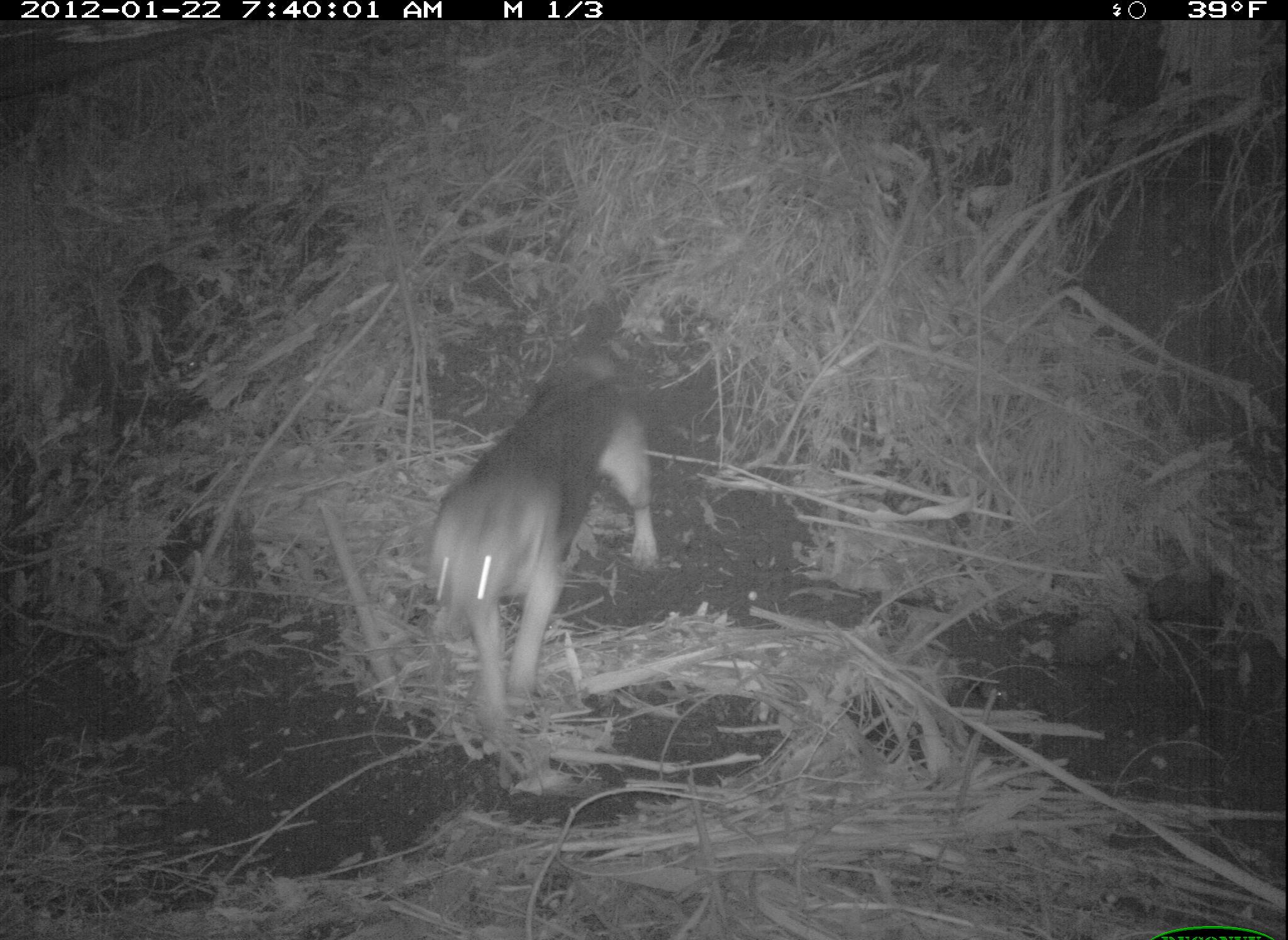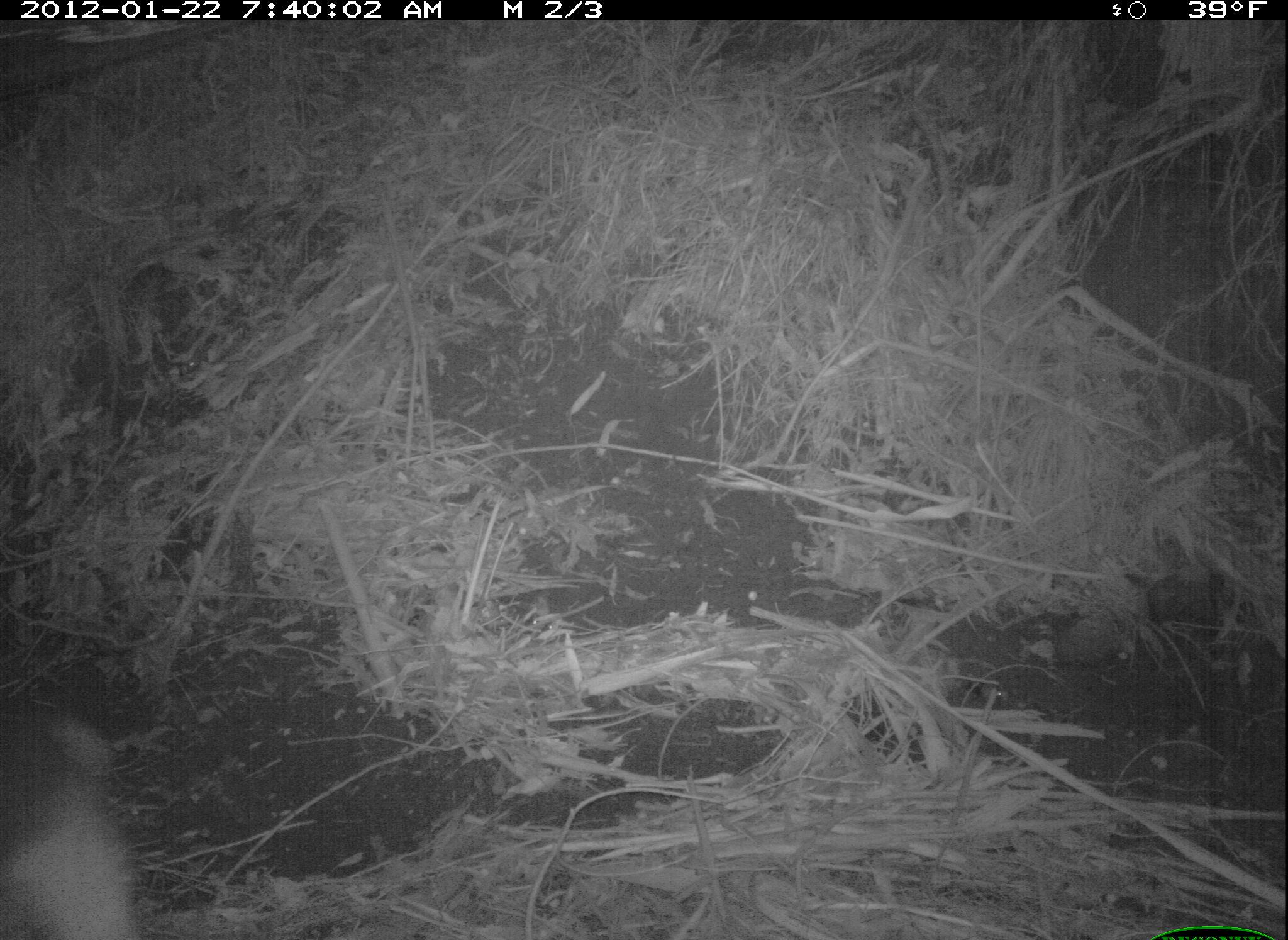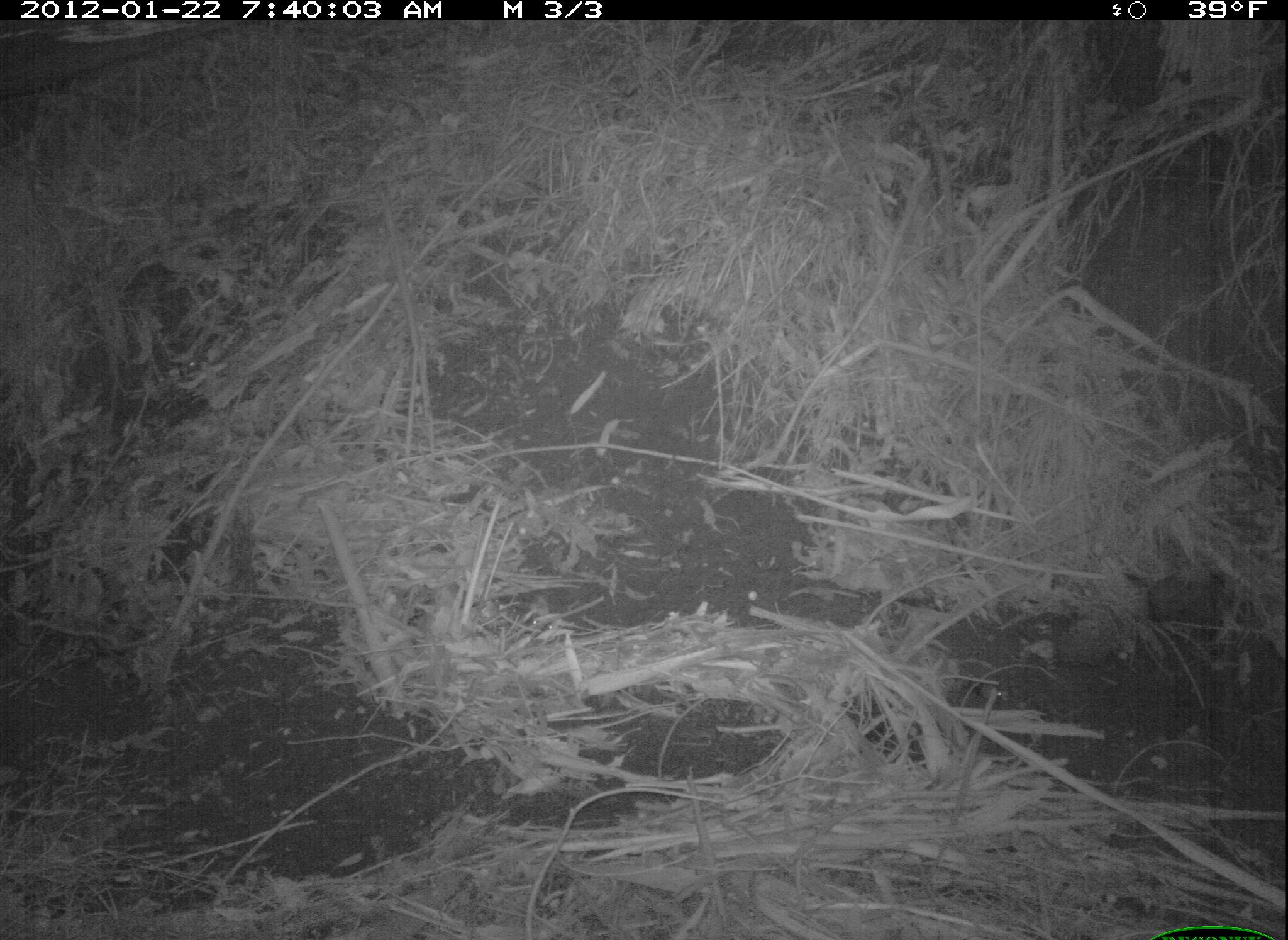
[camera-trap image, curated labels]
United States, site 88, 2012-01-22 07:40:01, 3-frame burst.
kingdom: Animalia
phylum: Chordata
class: Mammalia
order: Carnivora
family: Canidae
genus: Canis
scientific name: Canis familiaris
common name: domestic dog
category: dog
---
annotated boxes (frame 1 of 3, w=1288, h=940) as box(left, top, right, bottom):
dog: box(419, 282, 687, 760)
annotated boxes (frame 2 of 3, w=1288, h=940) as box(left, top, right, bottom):
dog: box(10, 685, 153, 940)